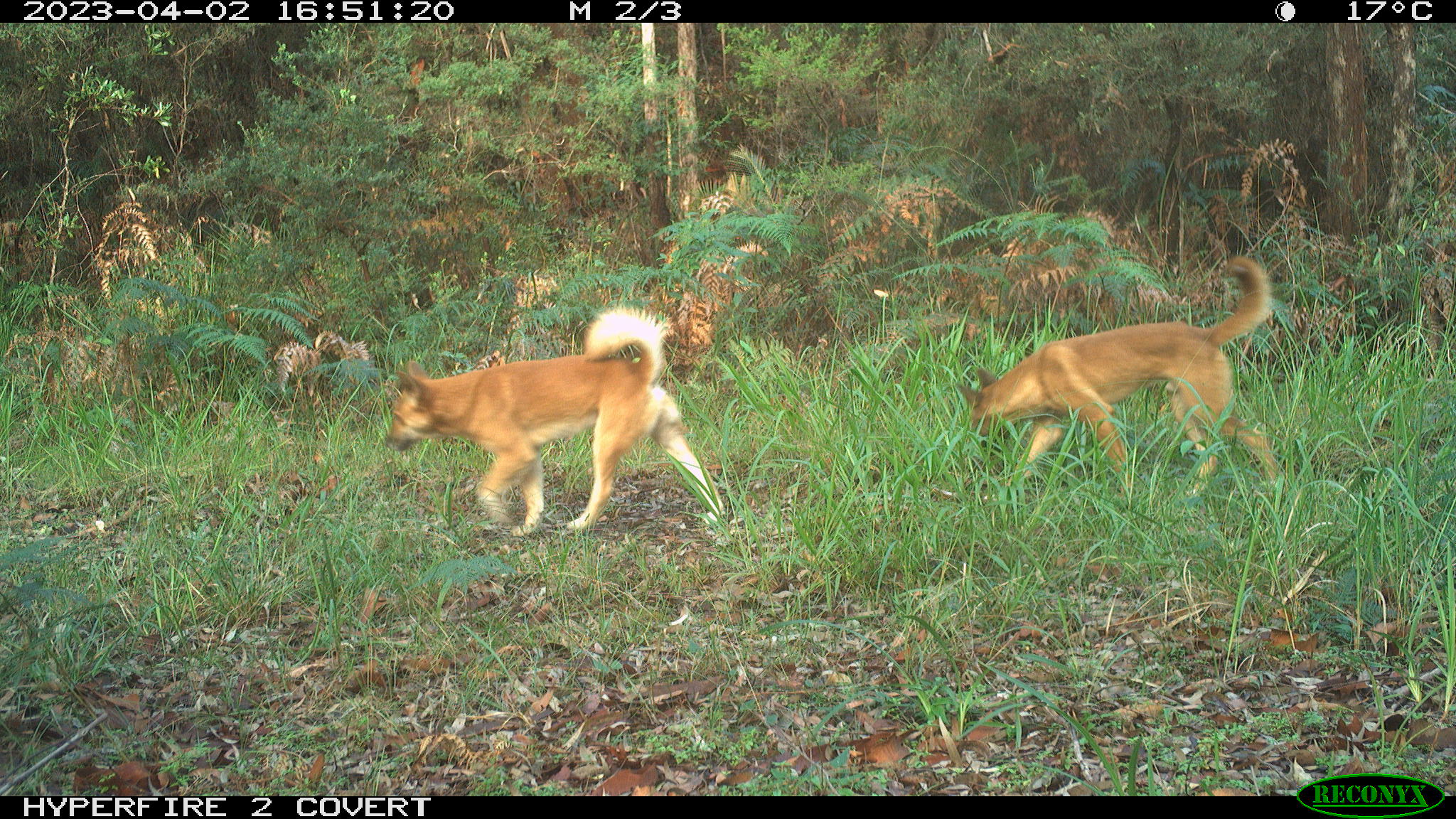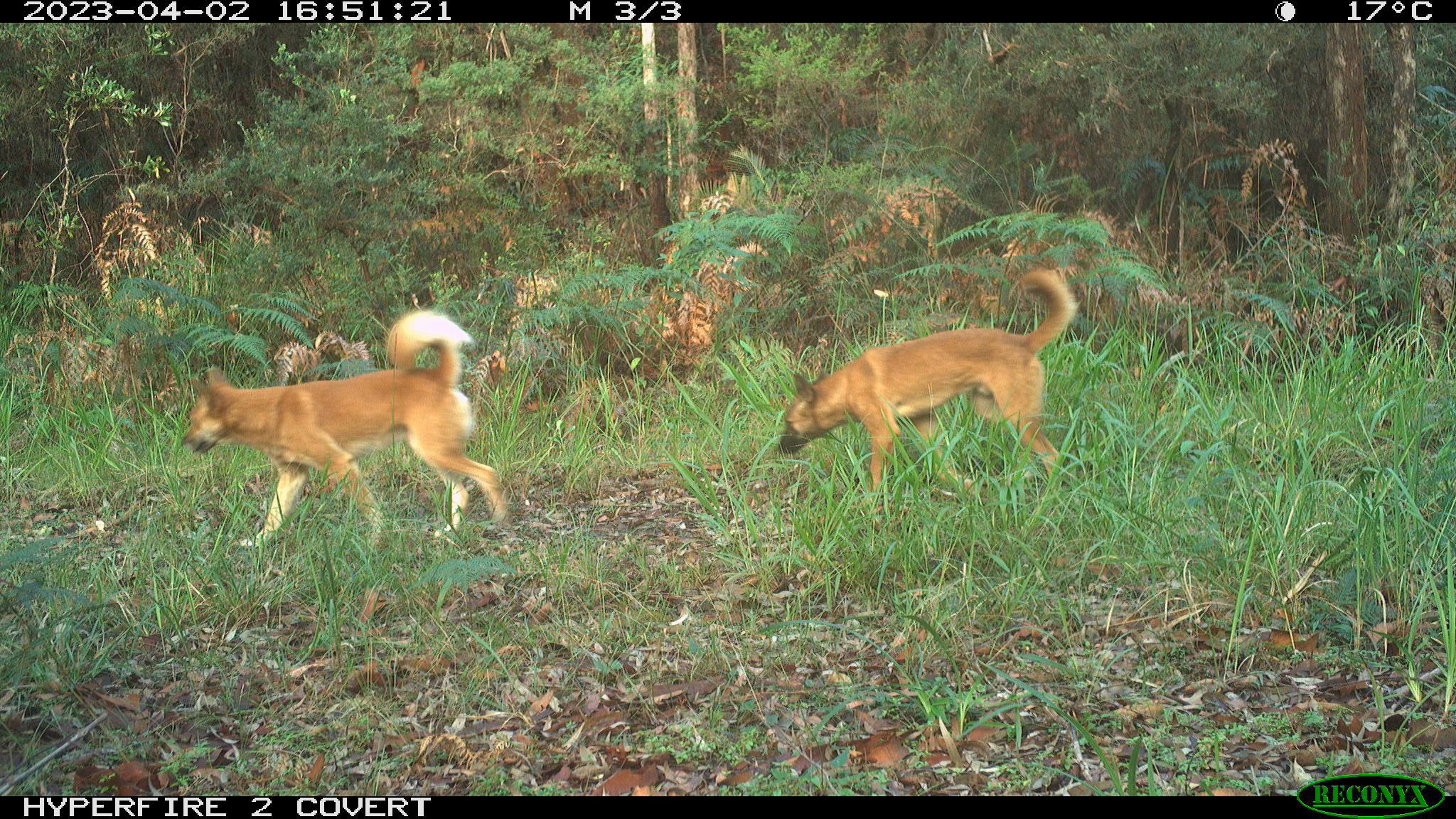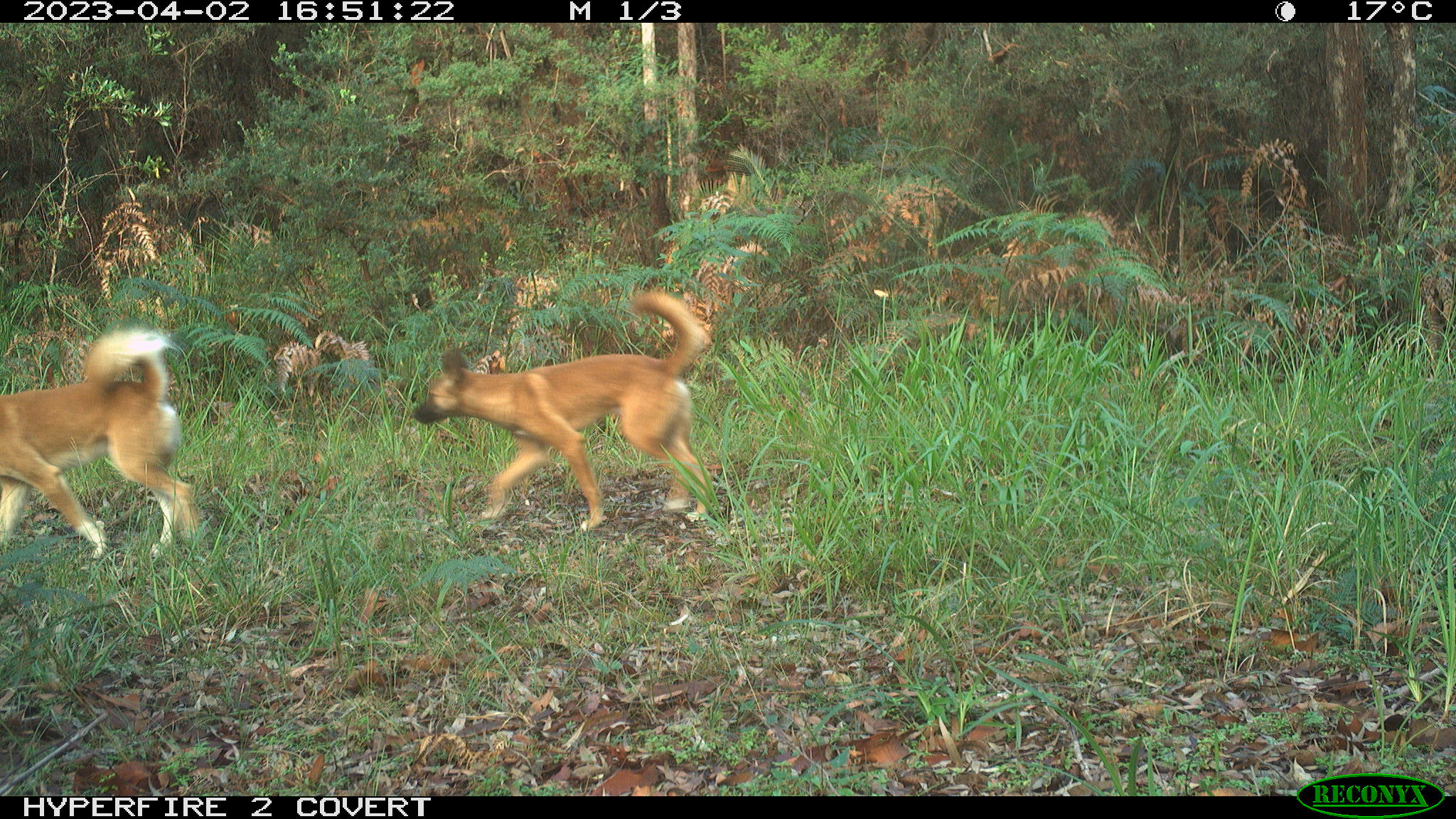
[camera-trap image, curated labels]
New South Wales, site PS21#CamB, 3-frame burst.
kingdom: Animalia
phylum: Chordata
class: Mammalia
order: Carnivora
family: Canidae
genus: Canis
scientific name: Canis familiaris dingo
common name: dingo